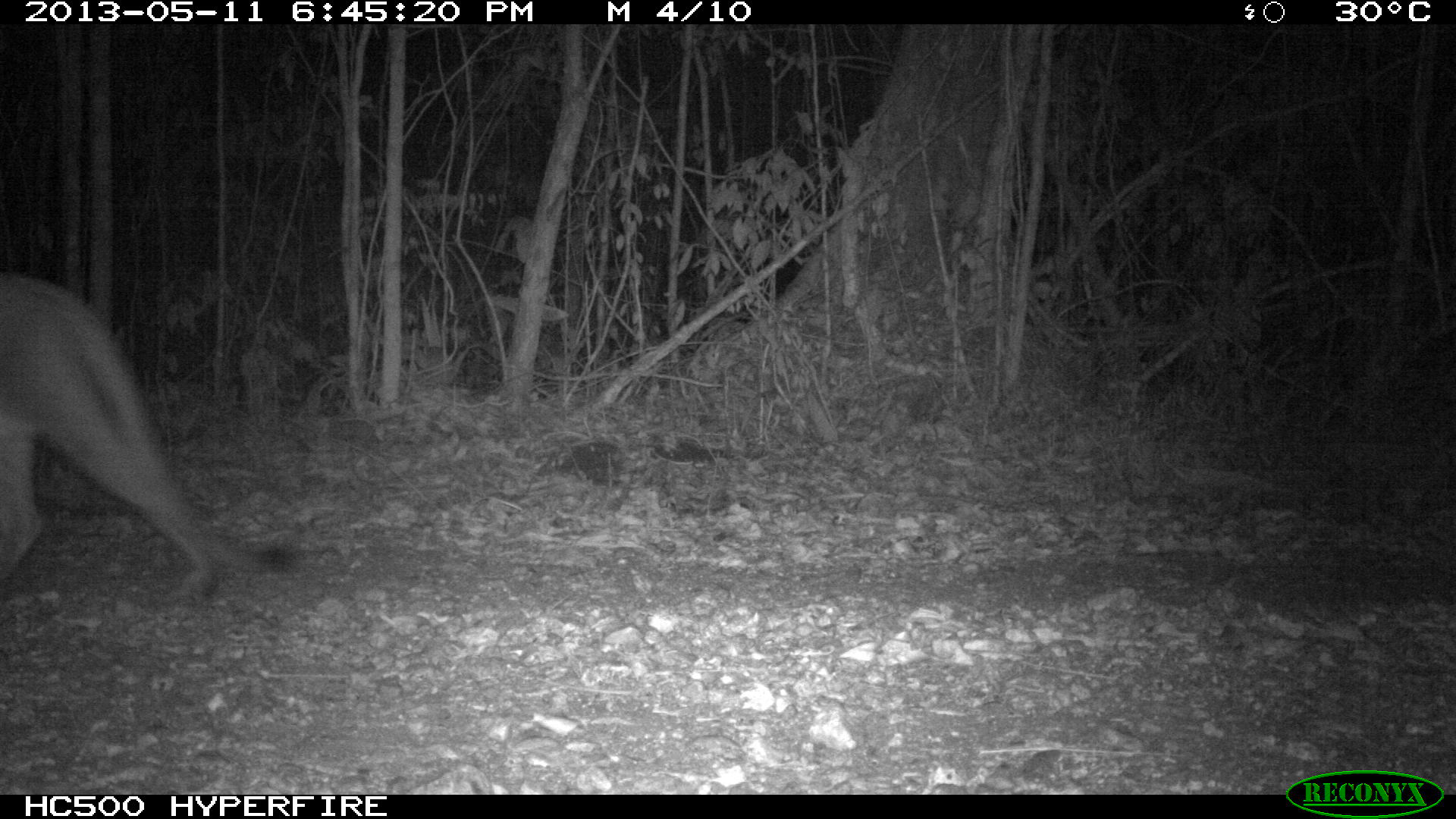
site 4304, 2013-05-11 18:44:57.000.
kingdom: Animalia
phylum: Chordata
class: Mammalia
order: Carnivora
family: Felidae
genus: Puma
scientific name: Puma concolor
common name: mountain lion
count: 1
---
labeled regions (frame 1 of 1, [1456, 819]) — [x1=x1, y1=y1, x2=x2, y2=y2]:
puma concolor: [x1=0, y1=270, x2=292, y2=603]